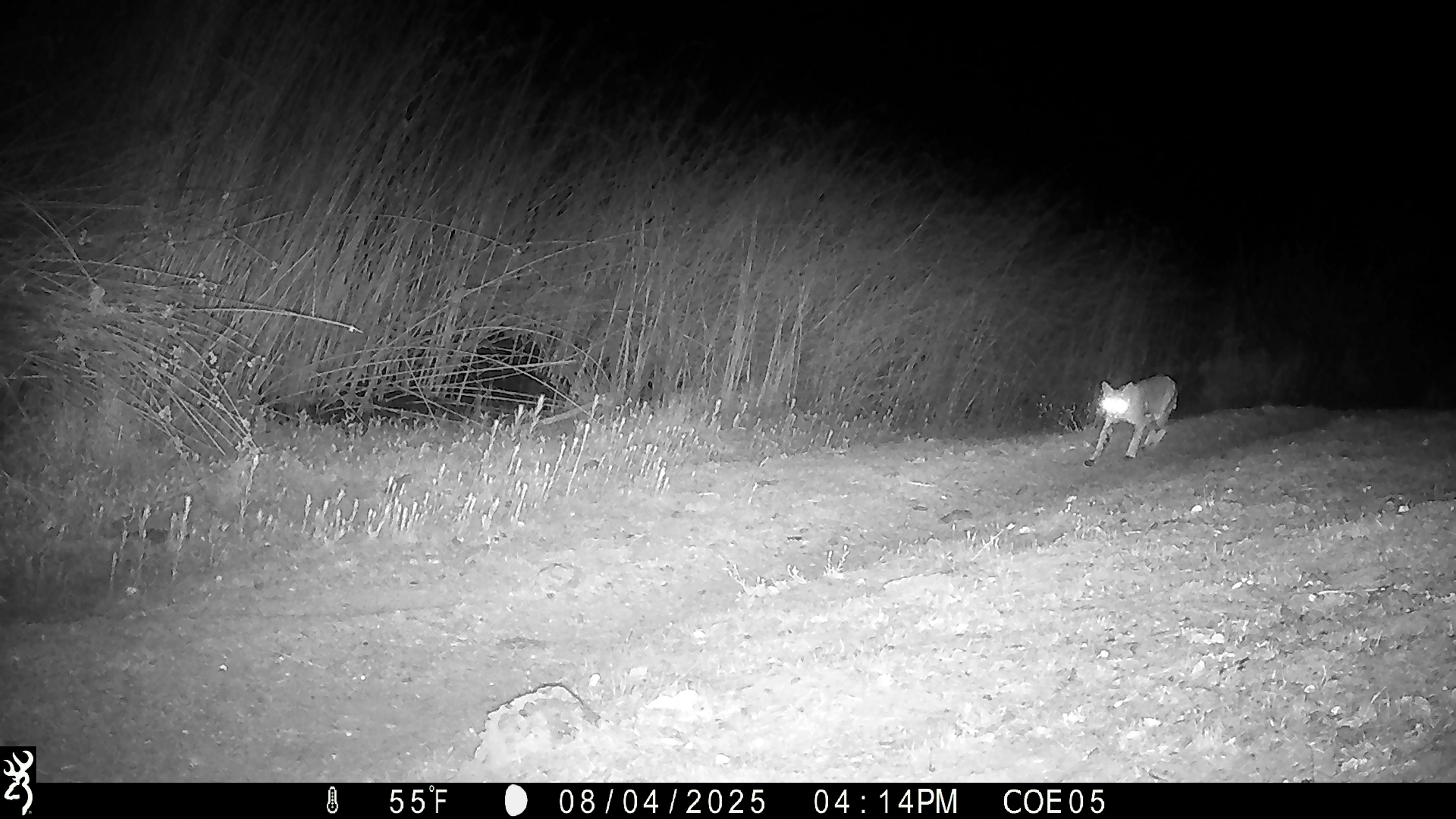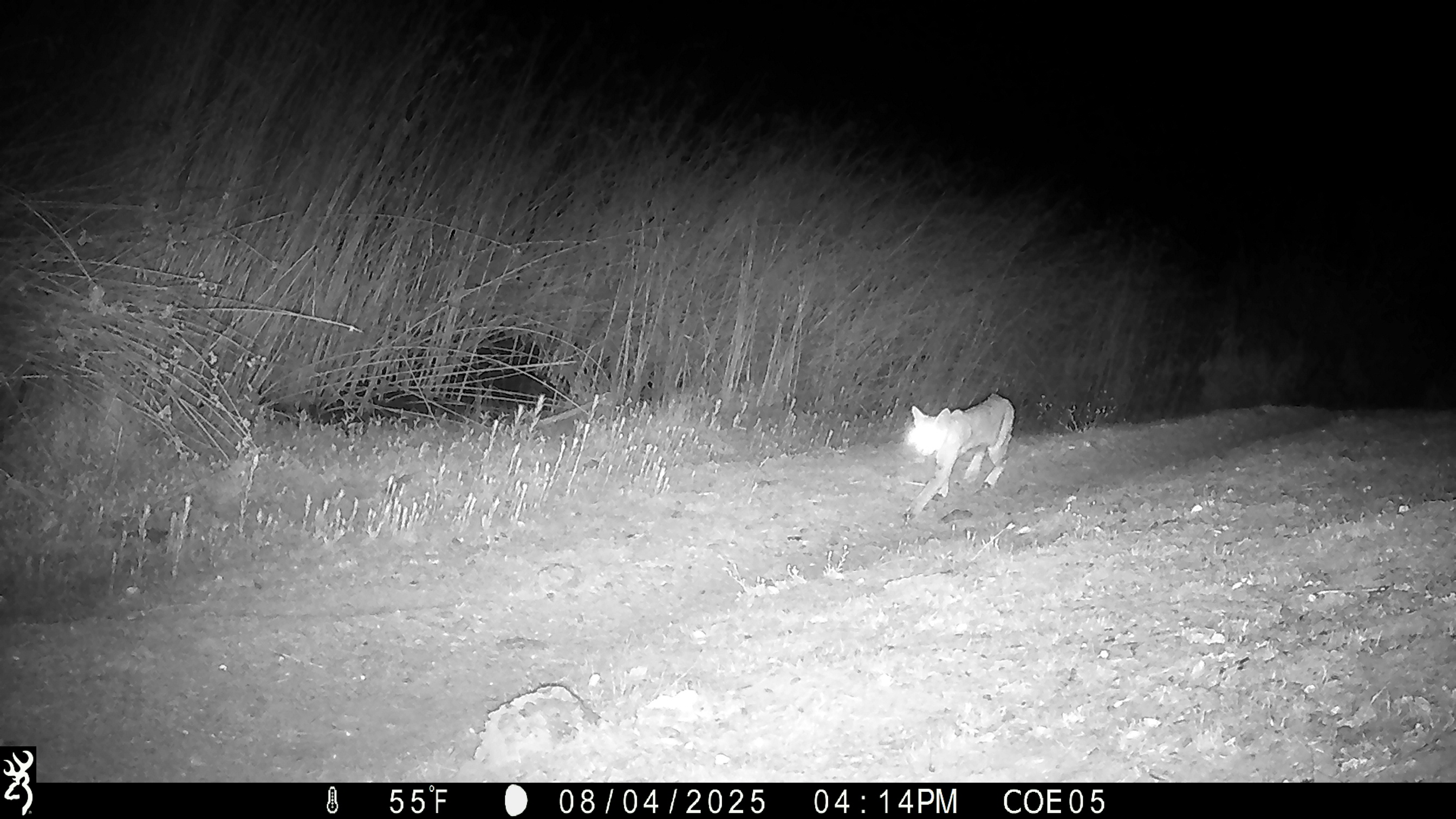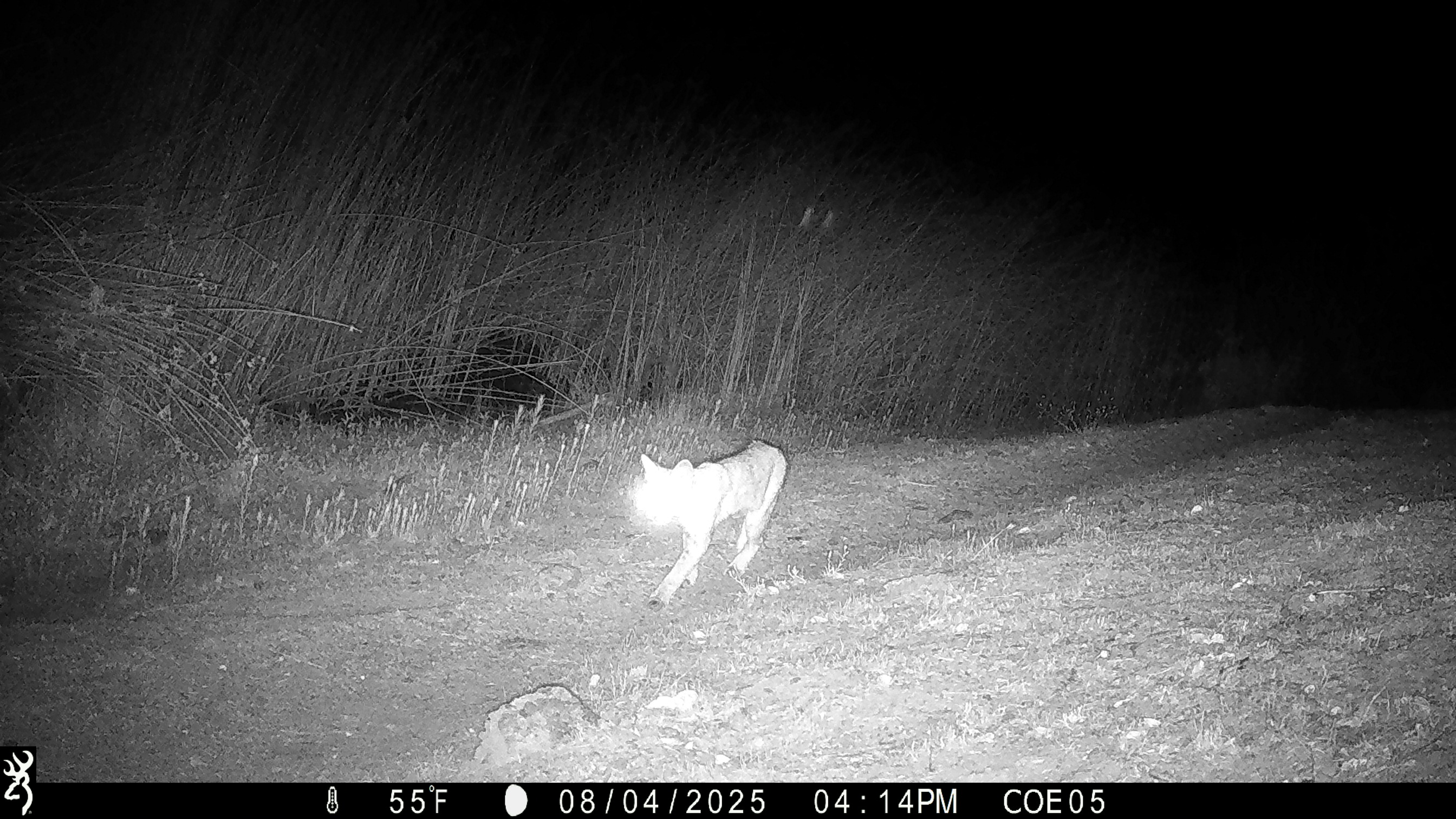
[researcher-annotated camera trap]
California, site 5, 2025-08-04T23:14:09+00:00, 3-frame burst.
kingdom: Animalia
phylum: Chordata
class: Mammalia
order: Carnivora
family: Felidae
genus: Lynx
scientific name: Lynx rufus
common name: bobcat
Bobcat (Lynx rufus).